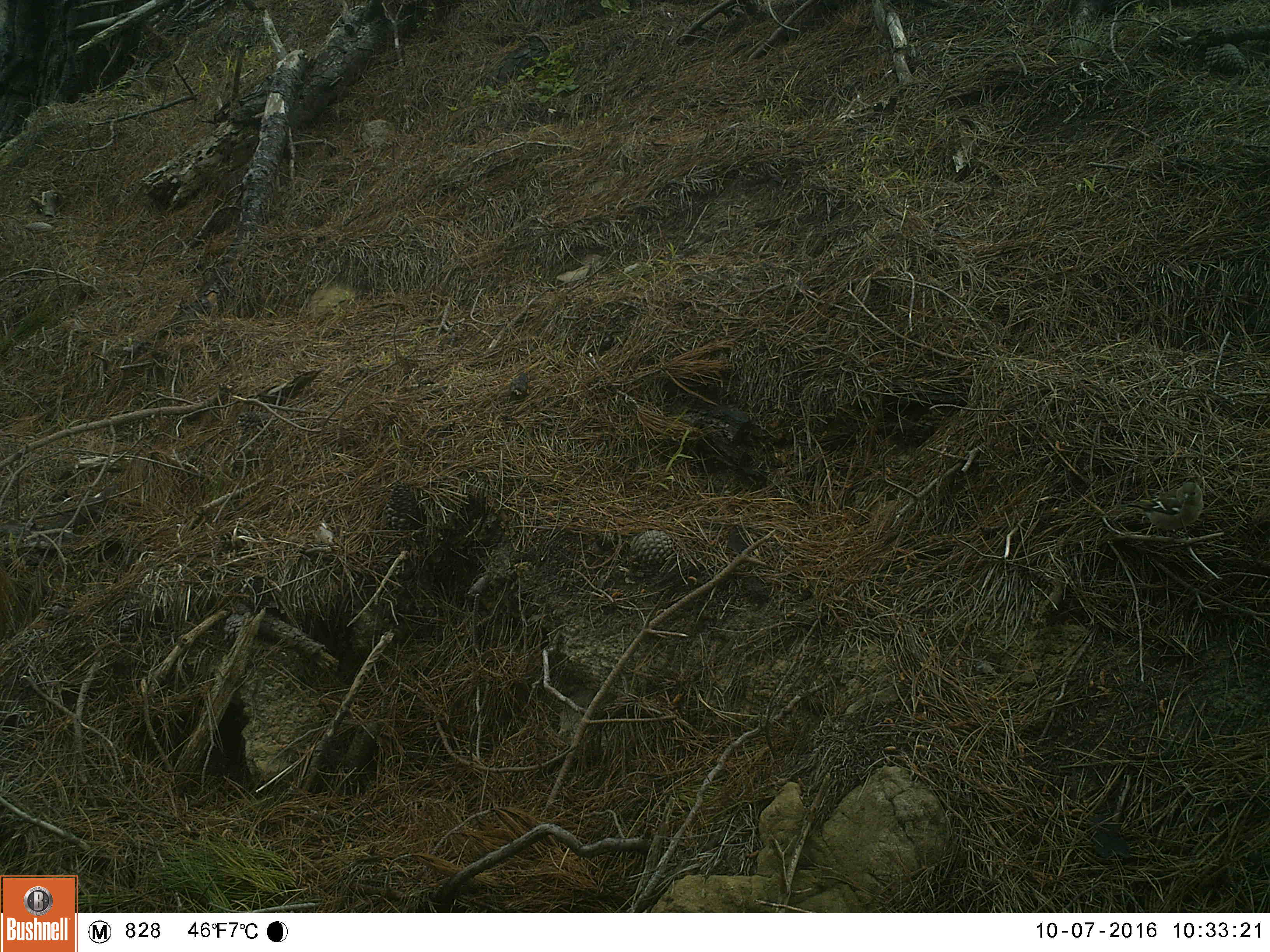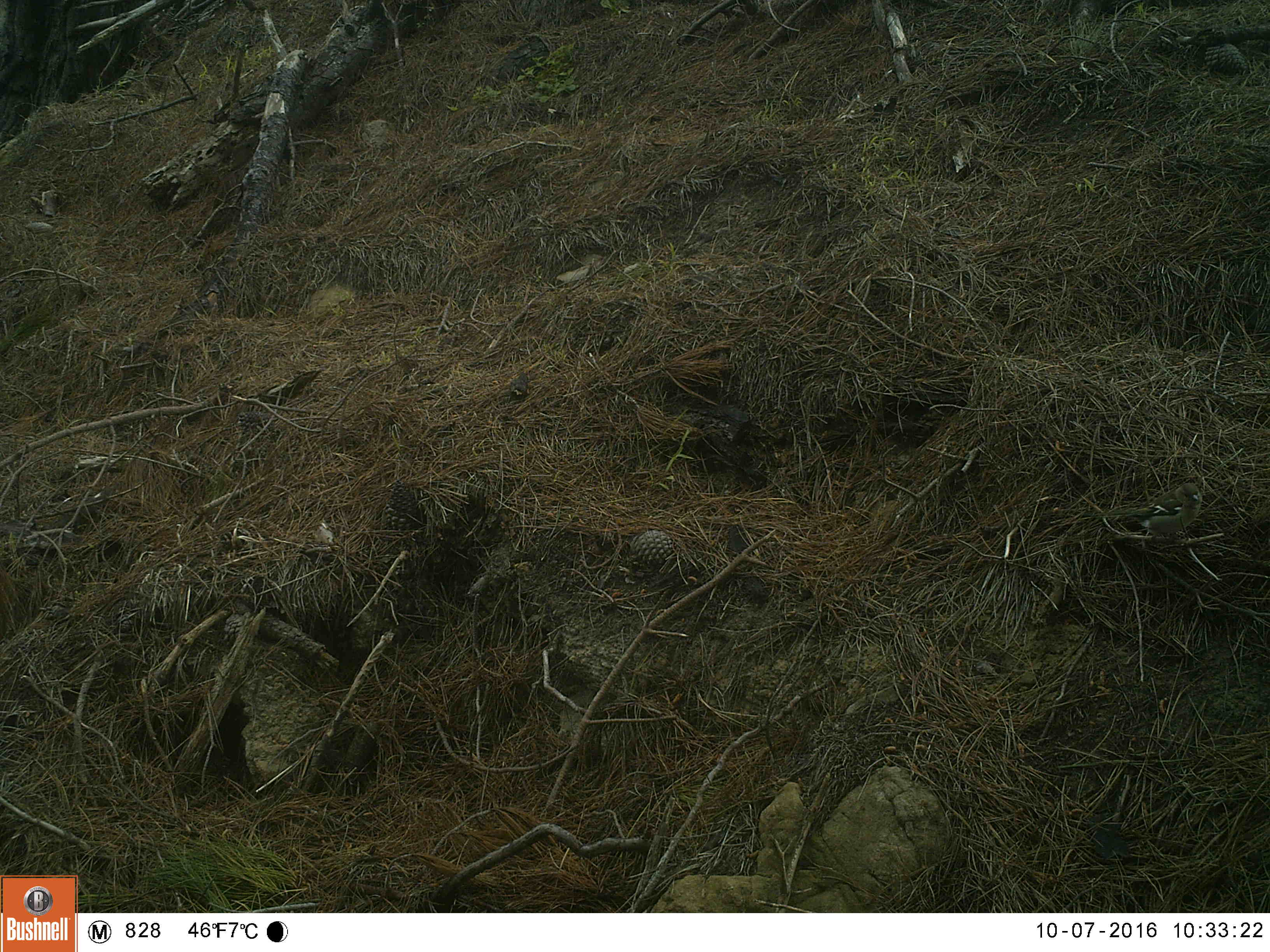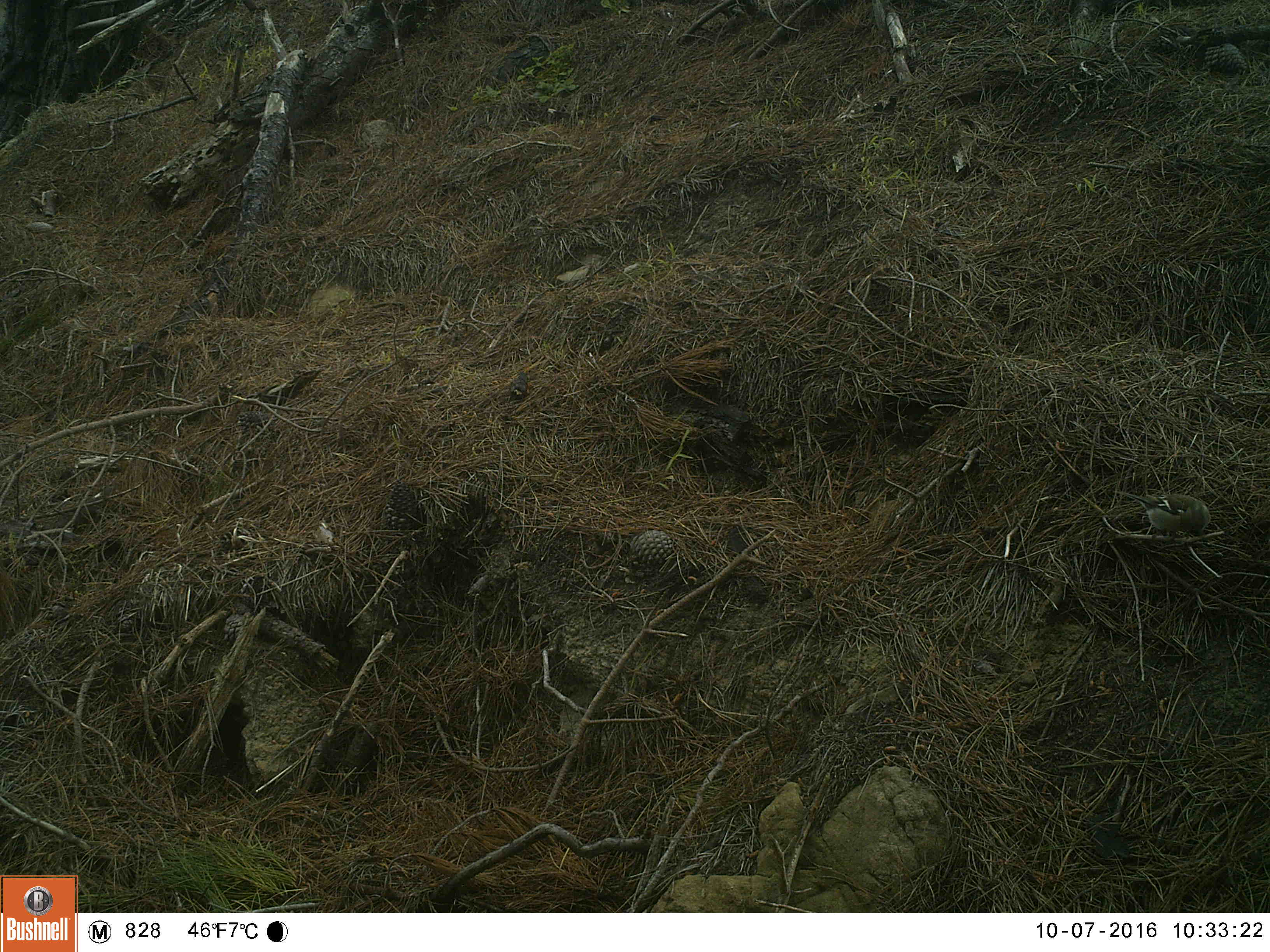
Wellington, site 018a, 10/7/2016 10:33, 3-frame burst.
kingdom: Animalia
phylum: Chordata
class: Aves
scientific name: Aves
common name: bird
Bird (Aves).